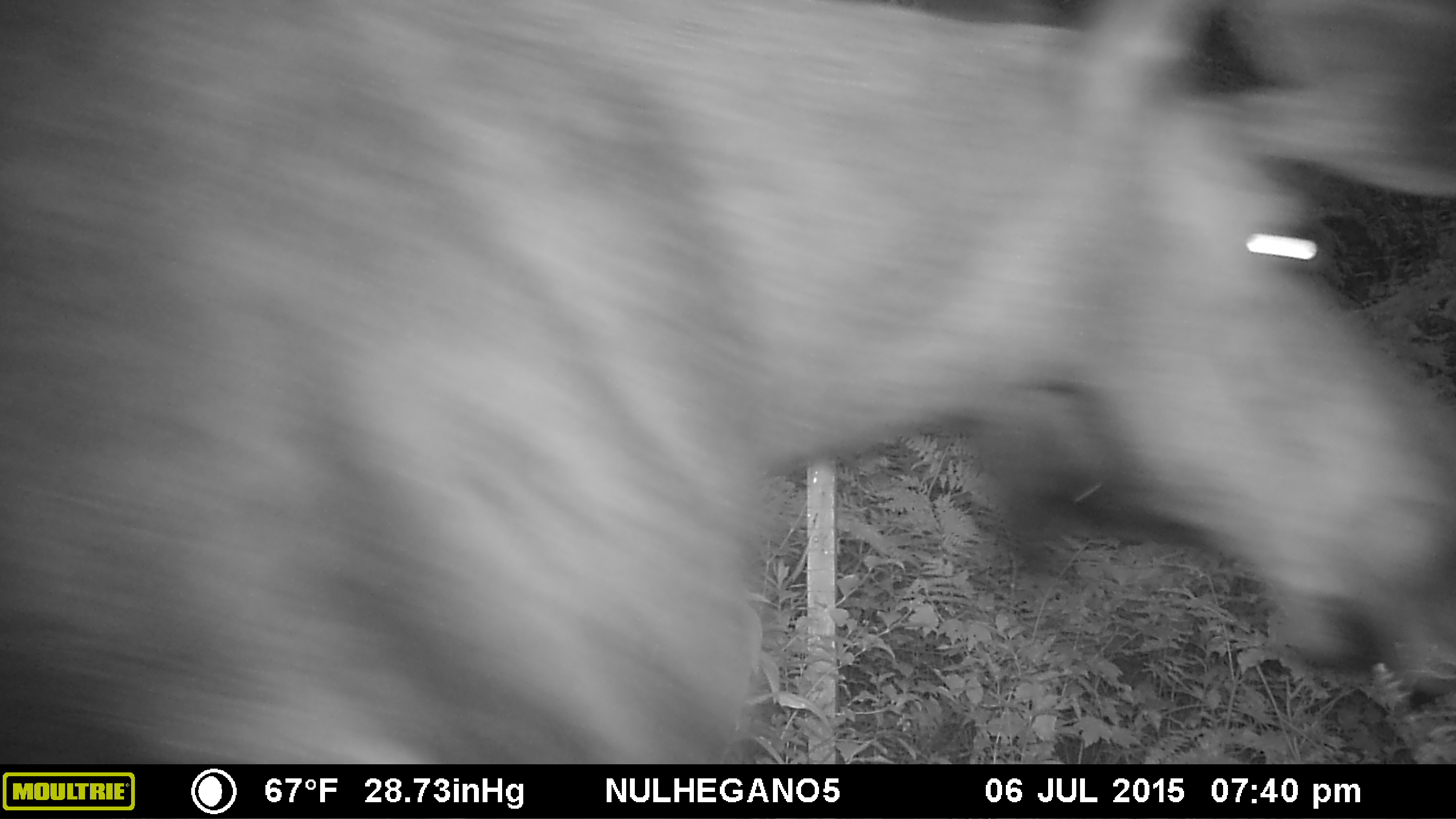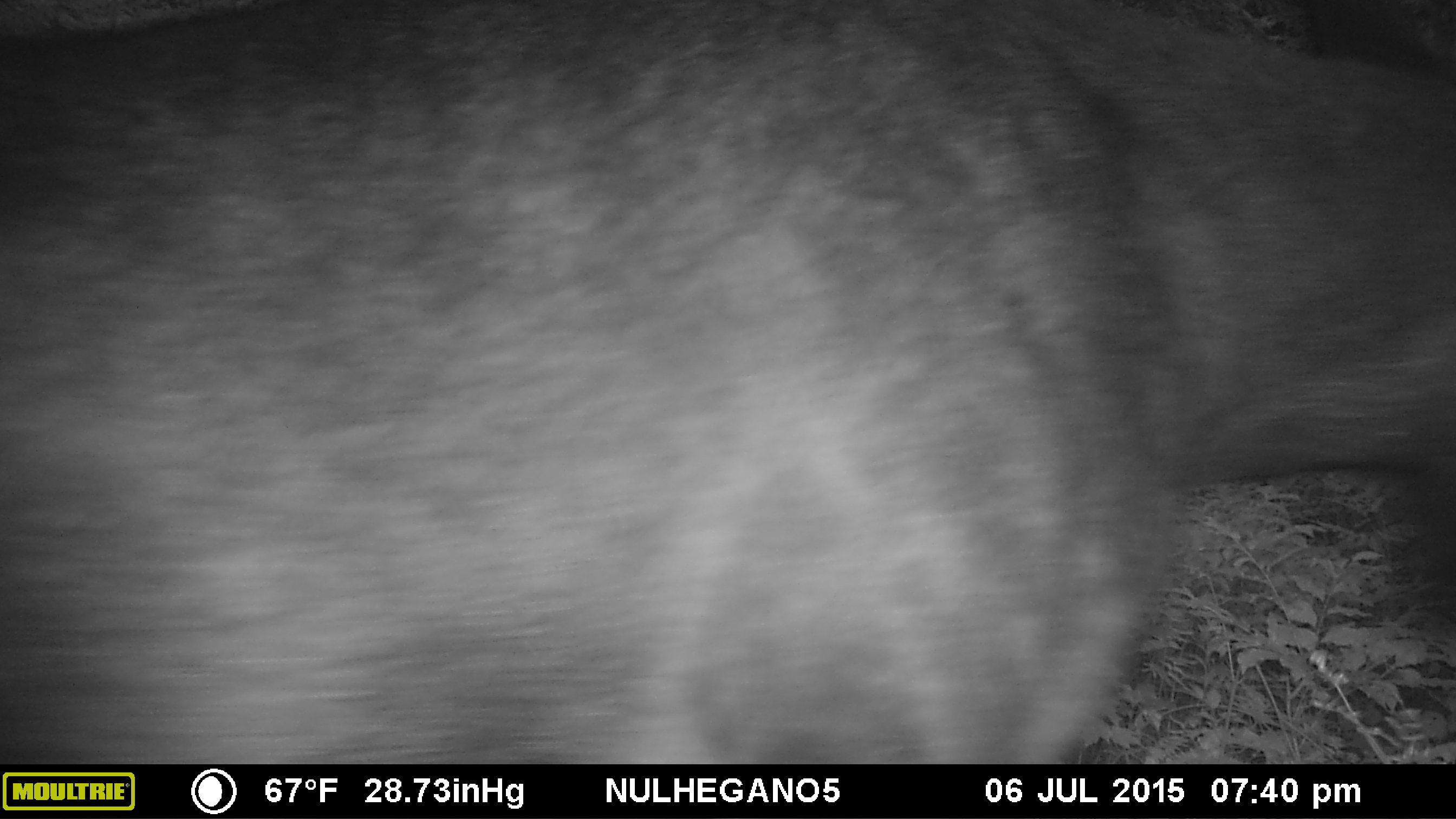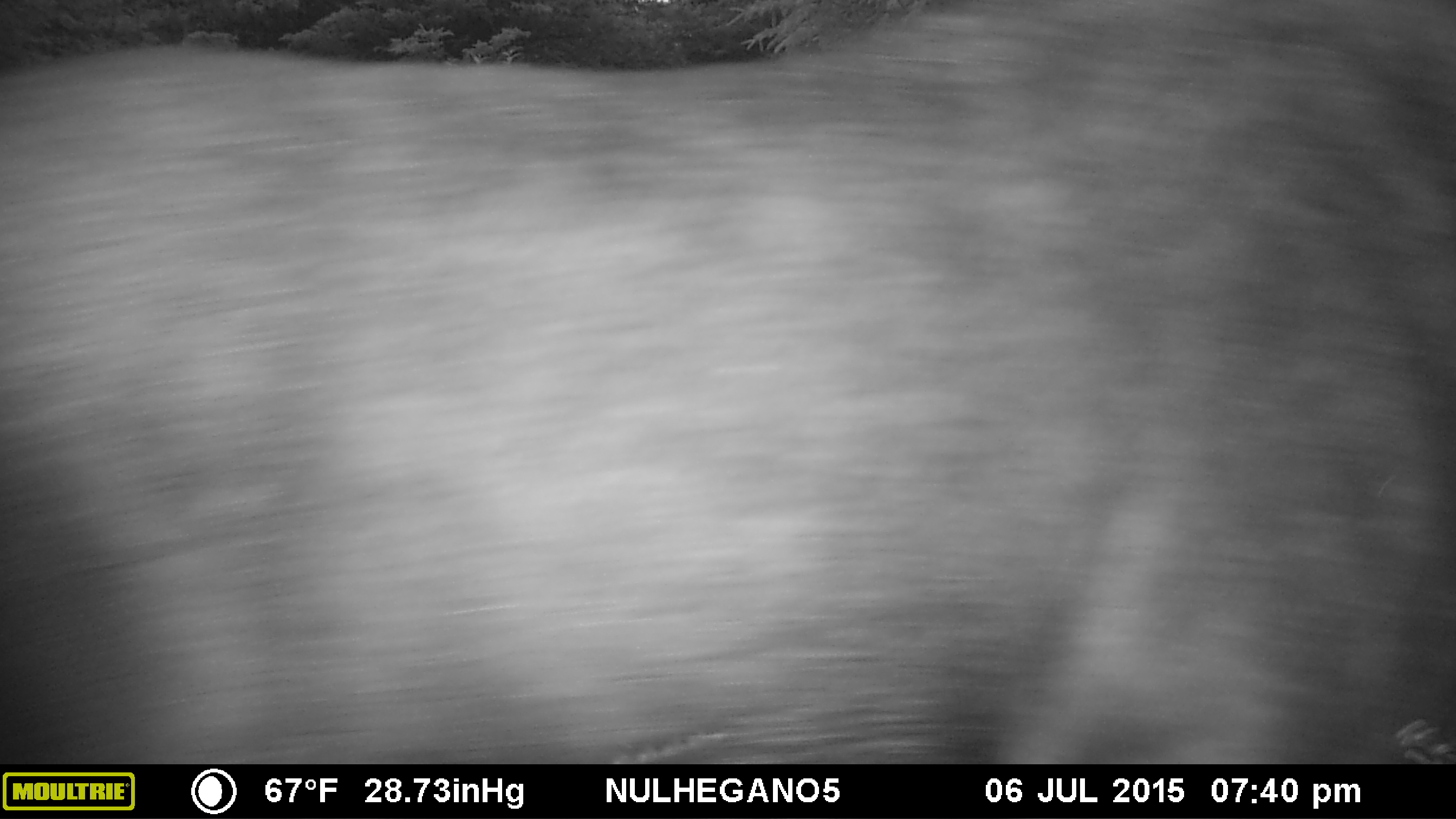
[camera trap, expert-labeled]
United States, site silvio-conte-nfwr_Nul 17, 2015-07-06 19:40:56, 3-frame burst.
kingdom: Animalia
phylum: Chordata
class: Mammalia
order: Artiodactyla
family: Cervidae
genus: Alces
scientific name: Alces alces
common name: moose